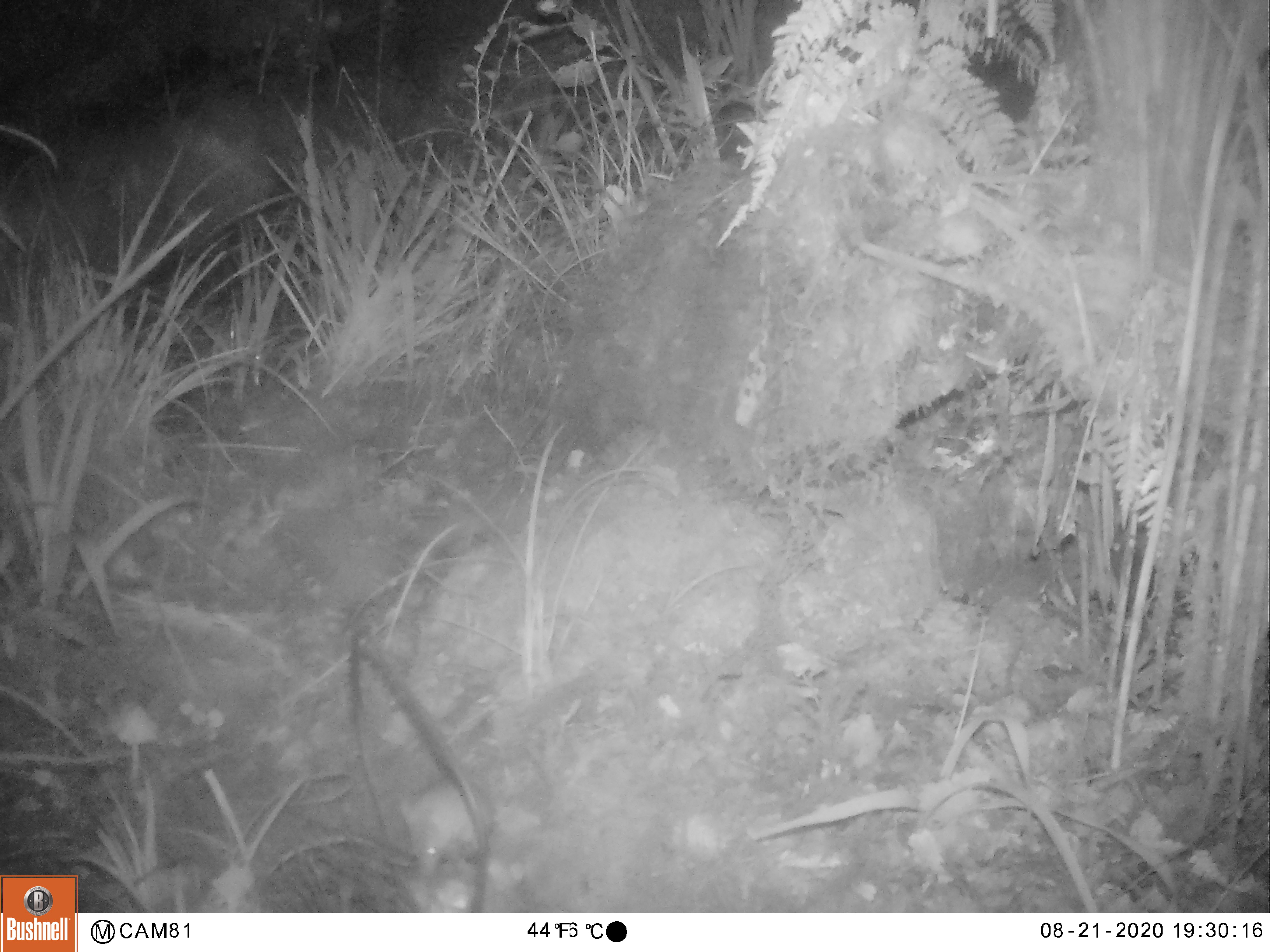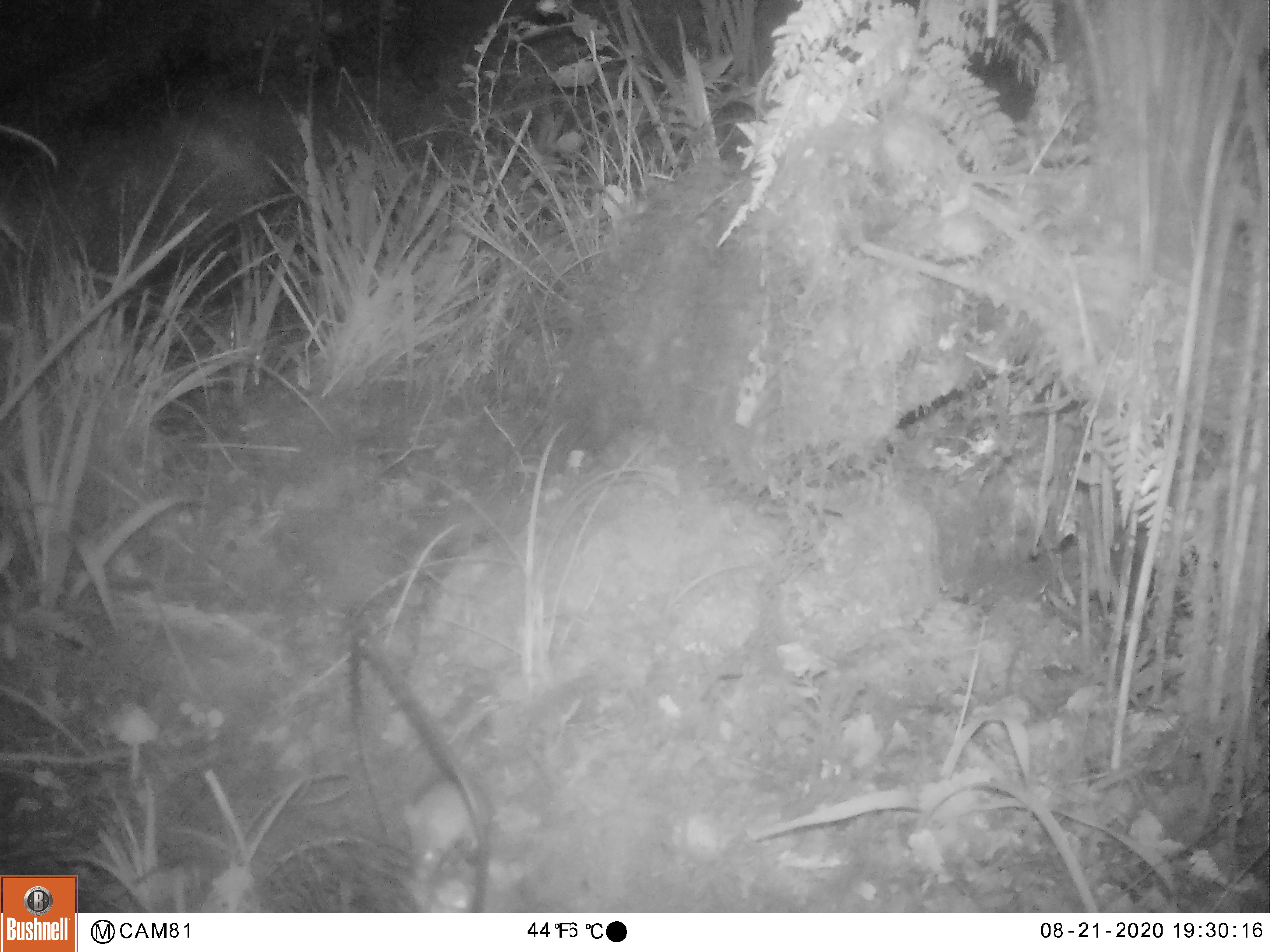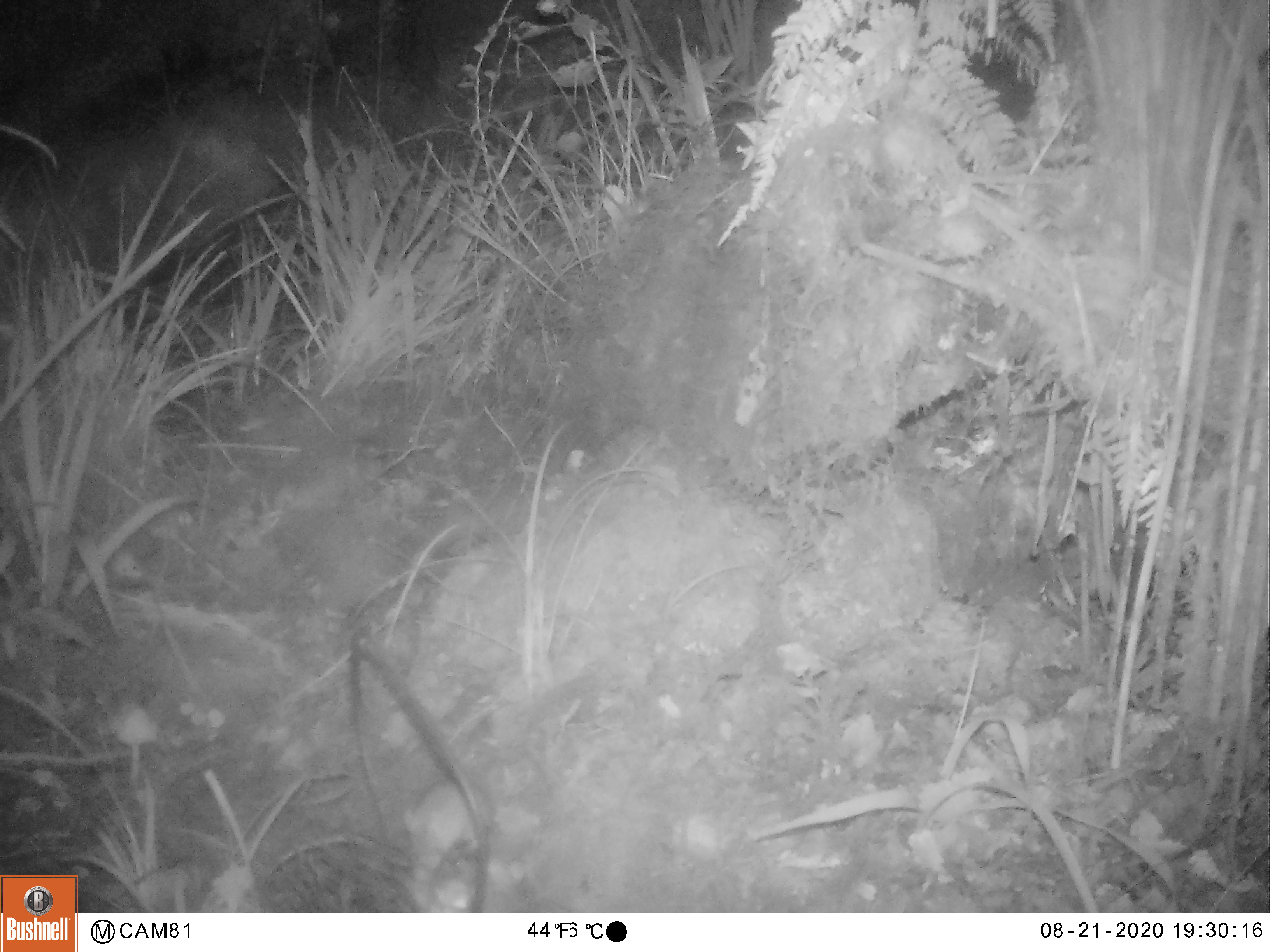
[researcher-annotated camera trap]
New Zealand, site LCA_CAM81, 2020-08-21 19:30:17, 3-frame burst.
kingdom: Animalia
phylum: Chordata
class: Mammalia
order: Rodentia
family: Muridae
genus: Mus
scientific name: Mus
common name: mouse